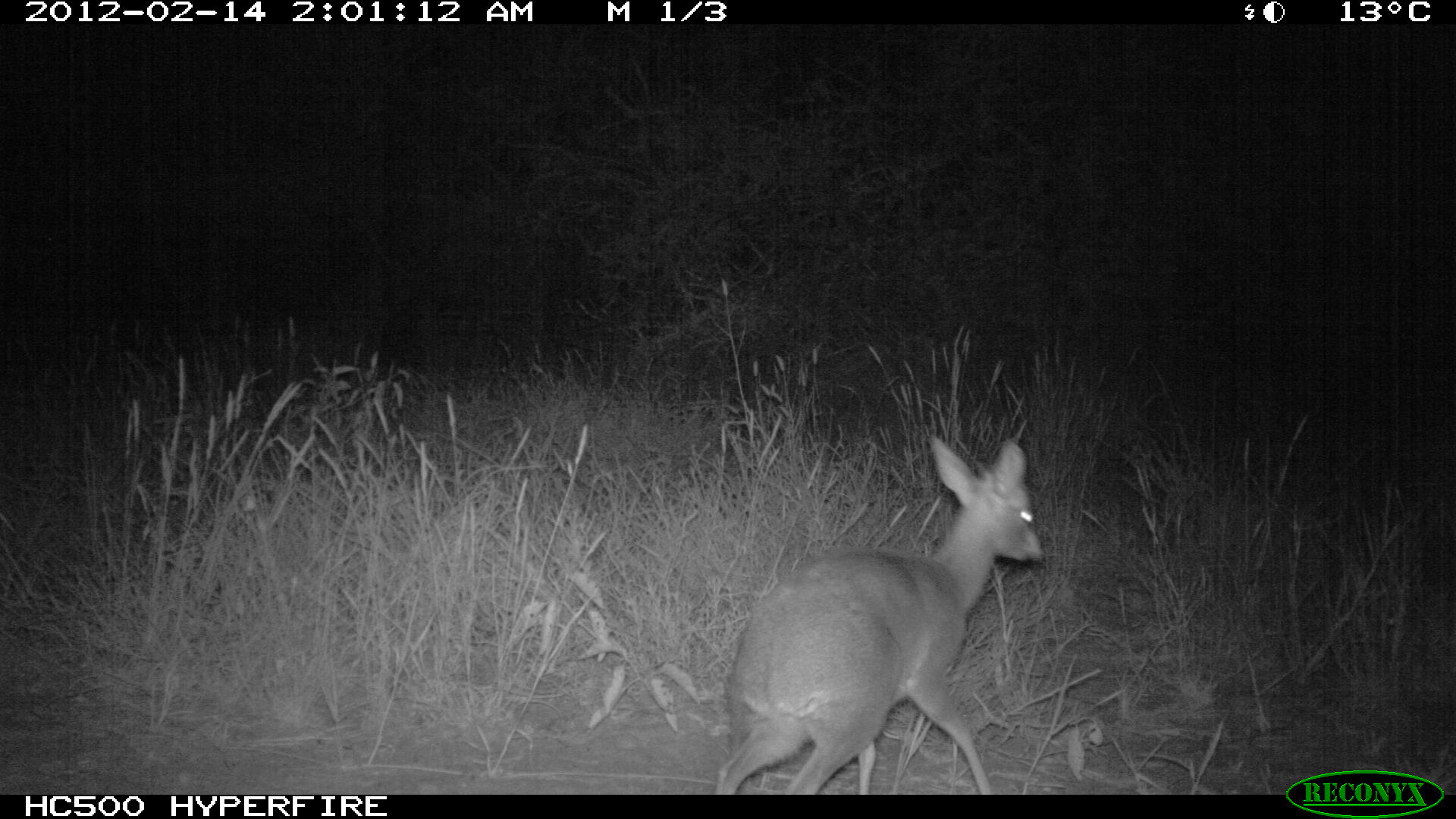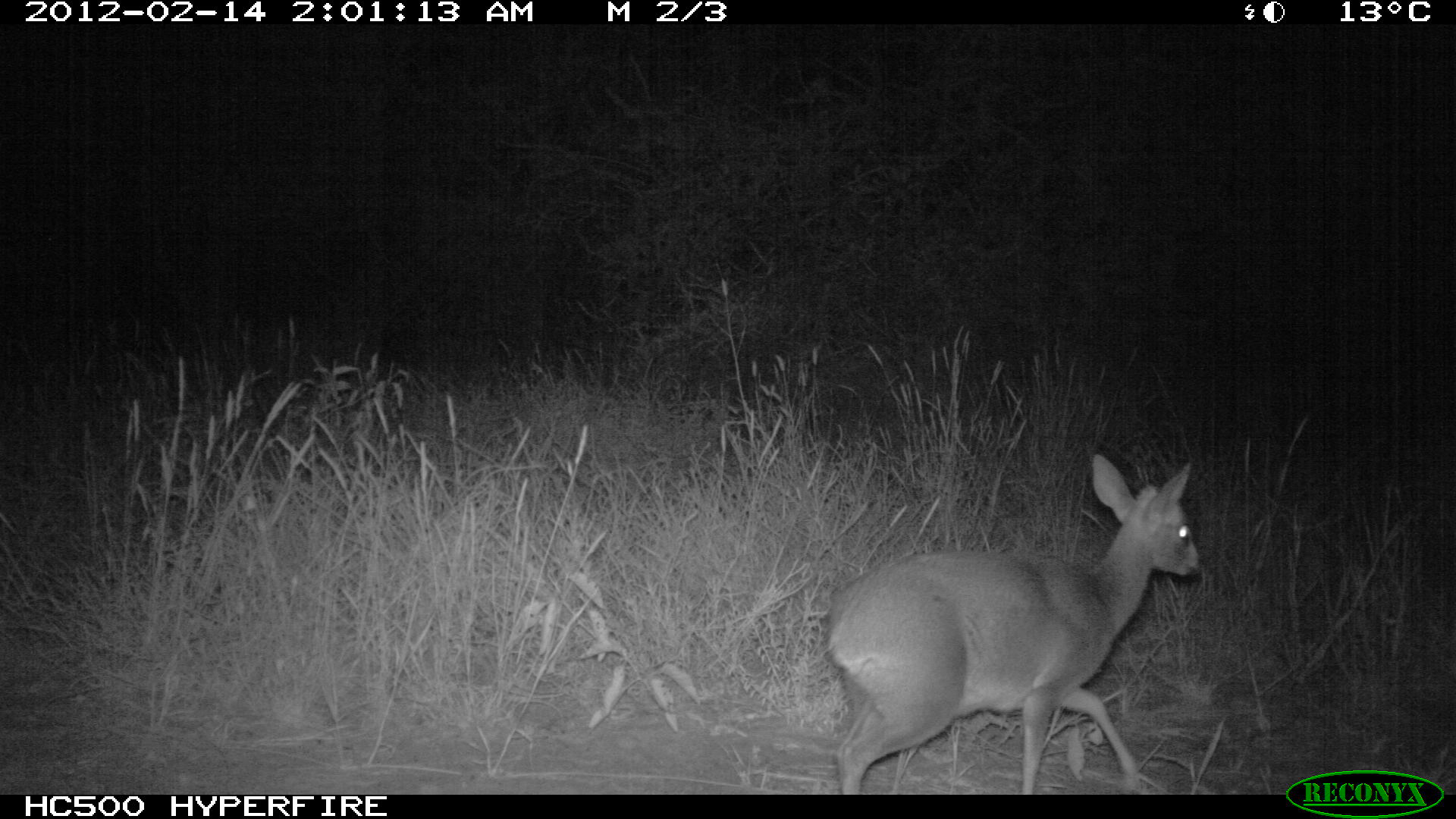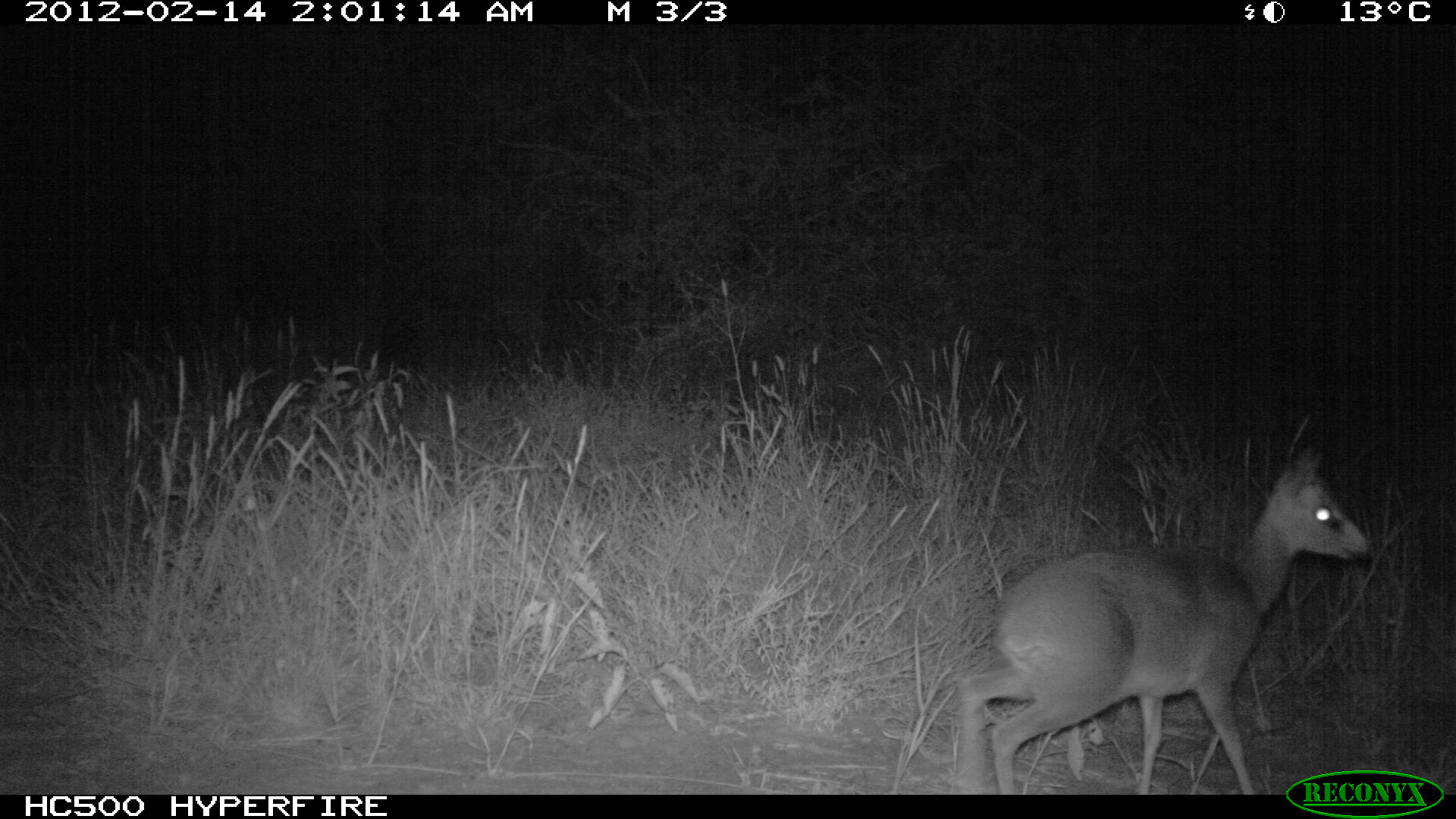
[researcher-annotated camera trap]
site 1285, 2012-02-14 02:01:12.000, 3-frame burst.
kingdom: Animalia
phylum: Chordata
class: Mammalia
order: Artiodactyla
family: Bovidae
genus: Madoqua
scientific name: Madoqua guentheri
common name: günther's dik-dik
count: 1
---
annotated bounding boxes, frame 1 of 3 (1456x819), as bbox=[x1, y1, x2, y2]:
madoqua guentheri: bbox=[707, 430, 1046, 792]